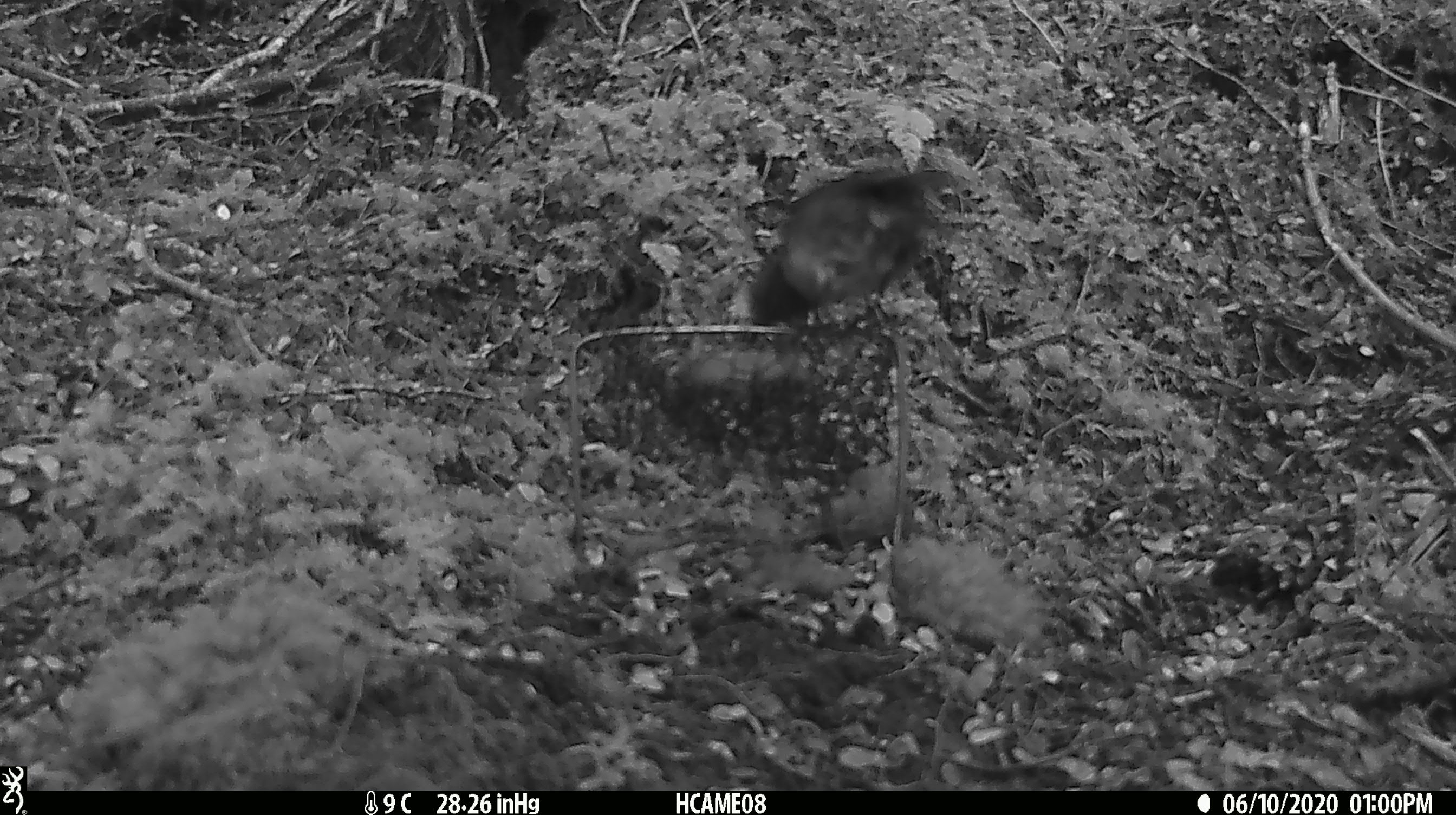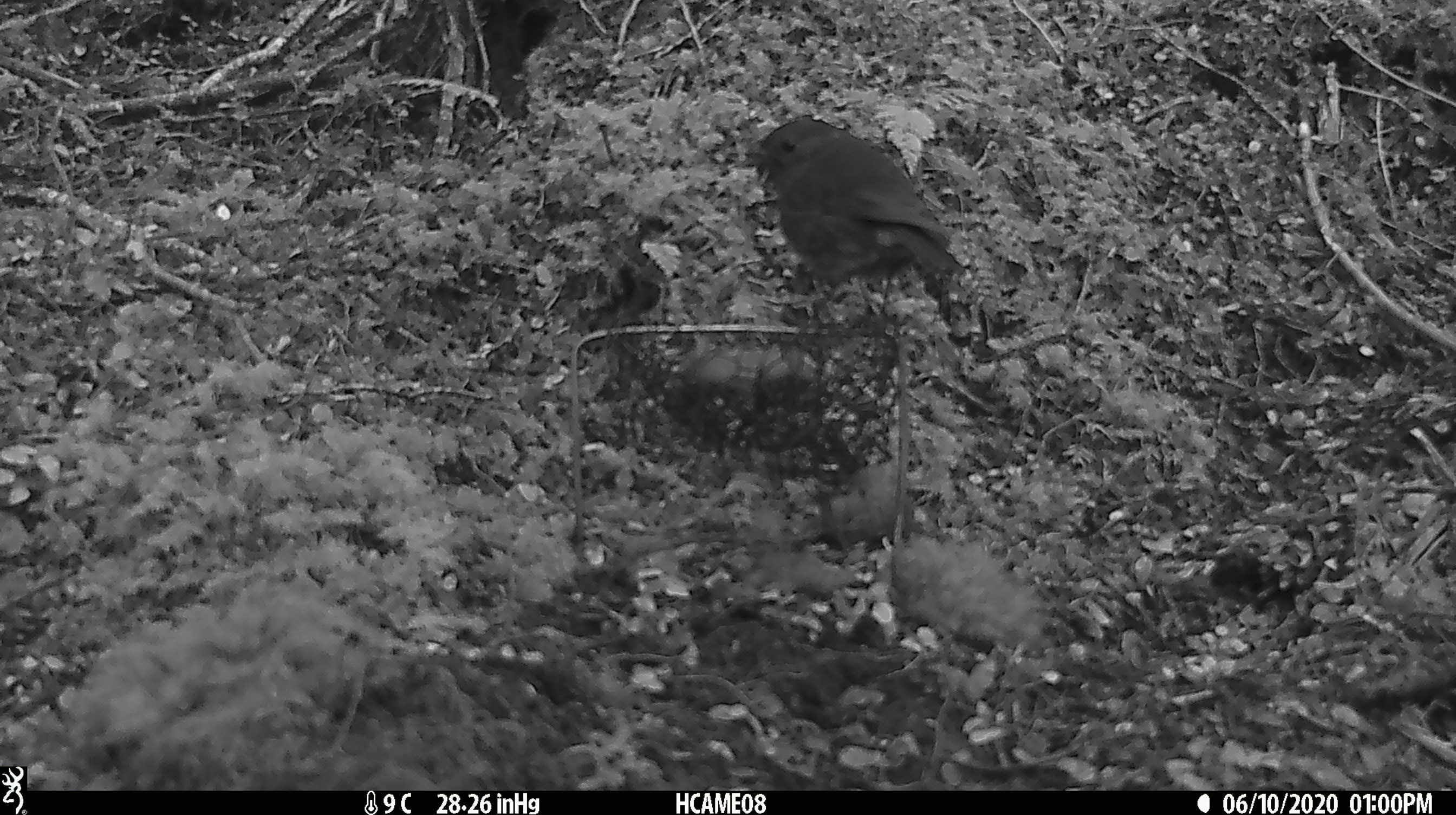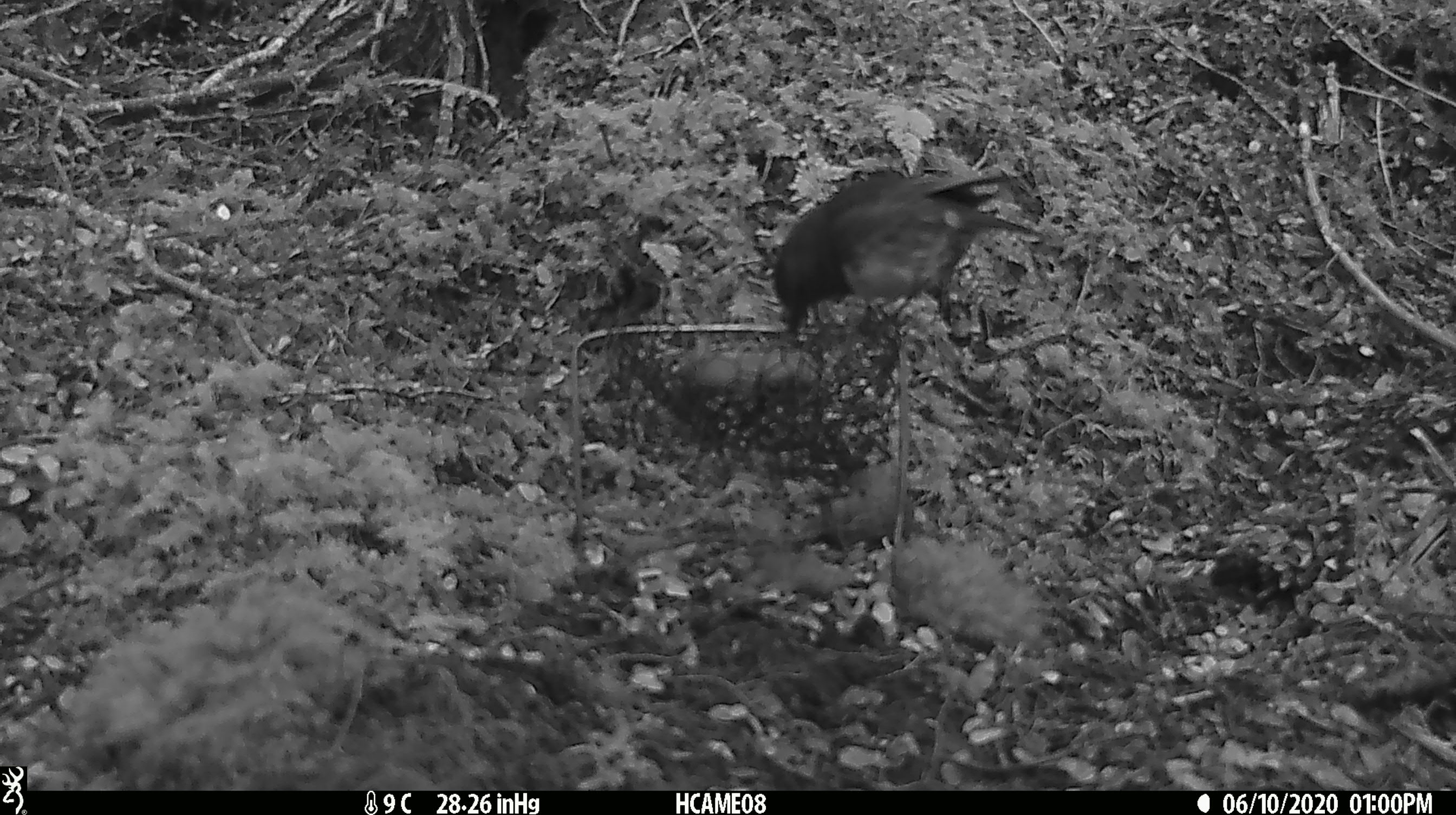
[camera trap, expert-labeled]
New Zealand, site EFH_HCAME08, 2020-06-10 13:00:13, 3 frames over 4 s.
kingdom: Animalia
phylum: Chordata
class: Aves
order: Passeriformes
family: Petroicidae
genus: Petroica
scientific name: Petroica australis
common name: new zealand robin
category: robin